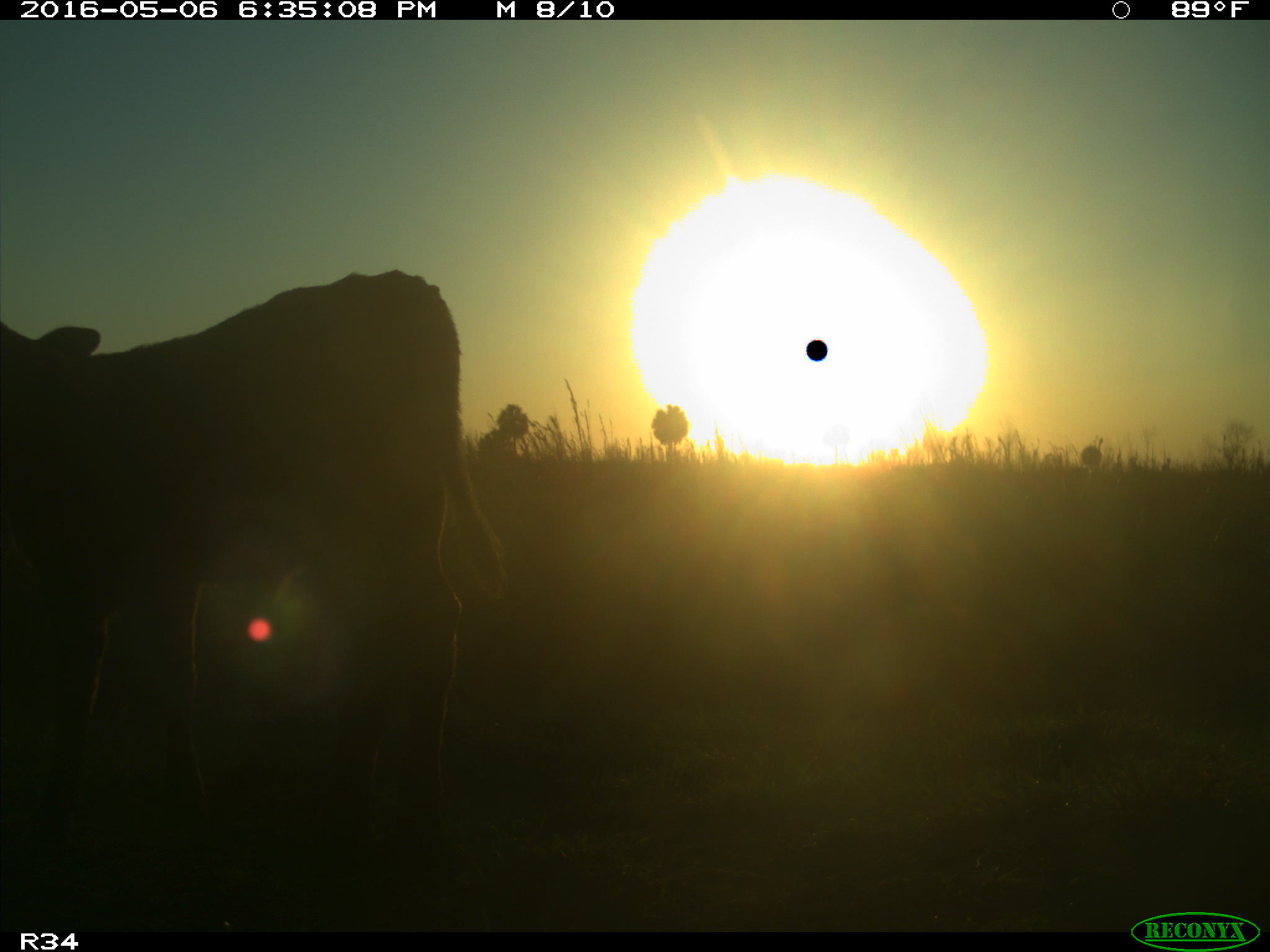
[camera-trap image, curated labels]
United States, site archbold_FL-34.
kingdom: Animalia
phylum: Chordata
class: Mammalia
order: Artiodactyla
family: Bovidae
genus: Bos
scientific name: Bos taurus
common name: domestic cow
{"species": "Bos taurus (domestic cow)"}